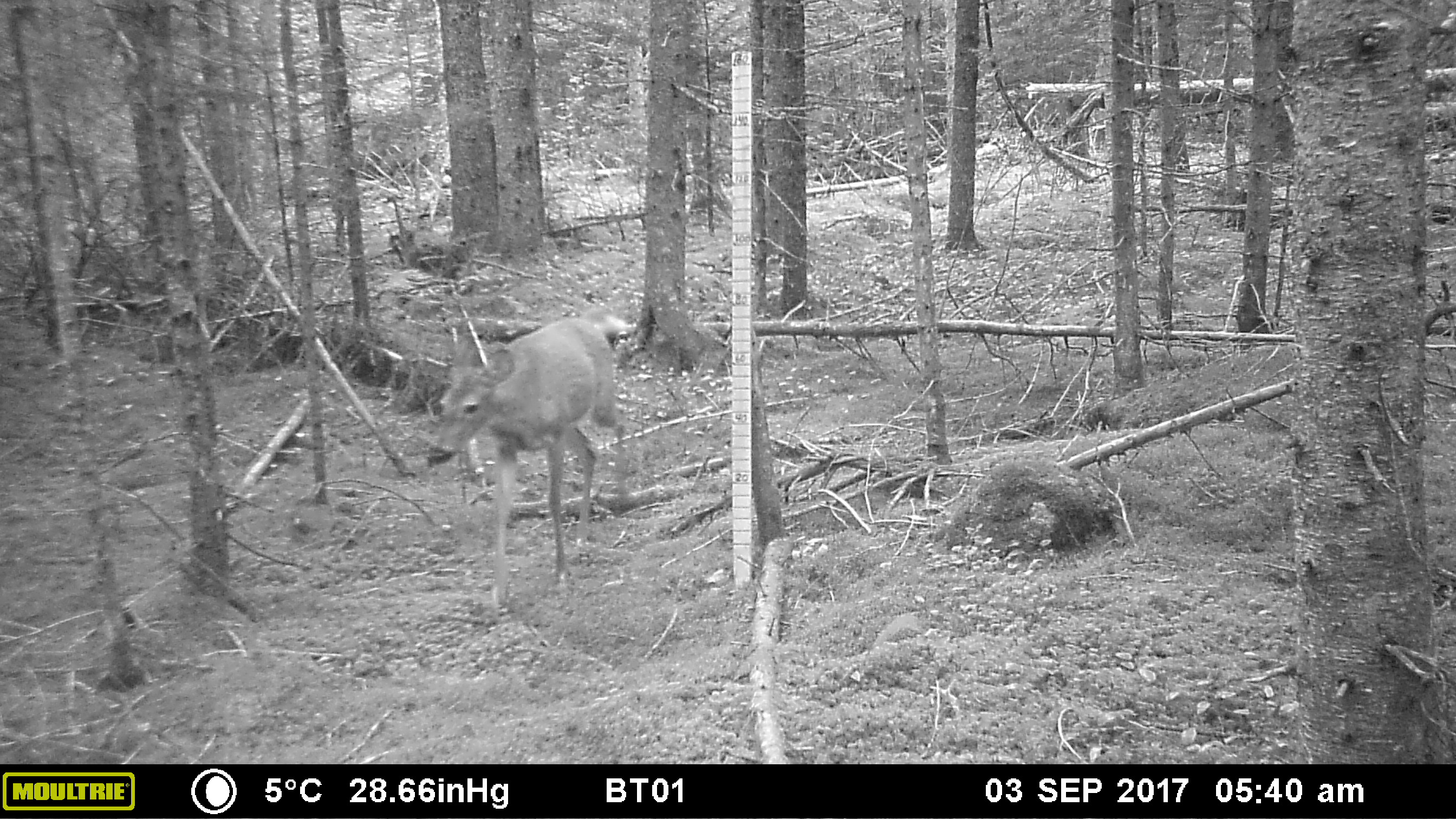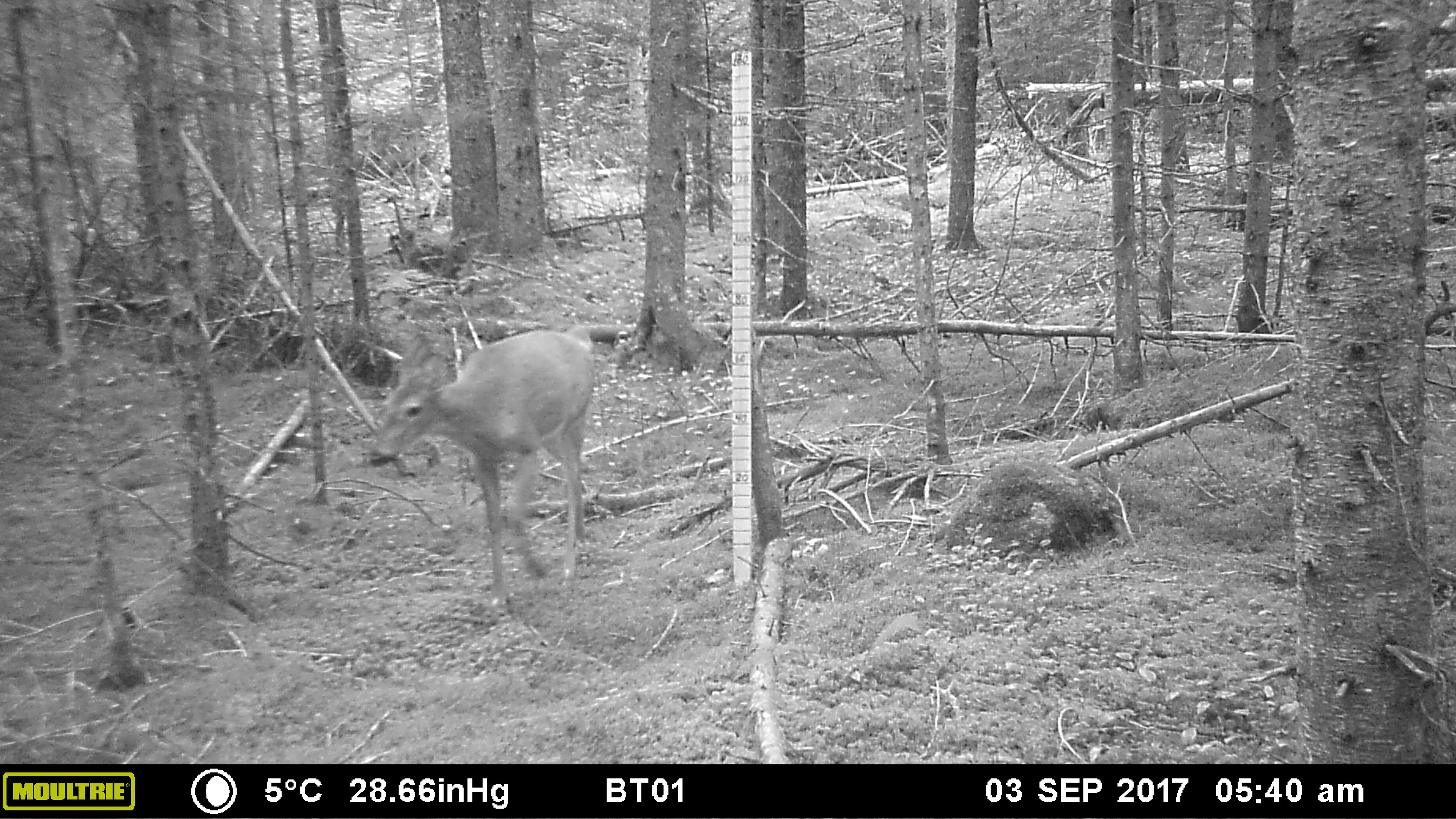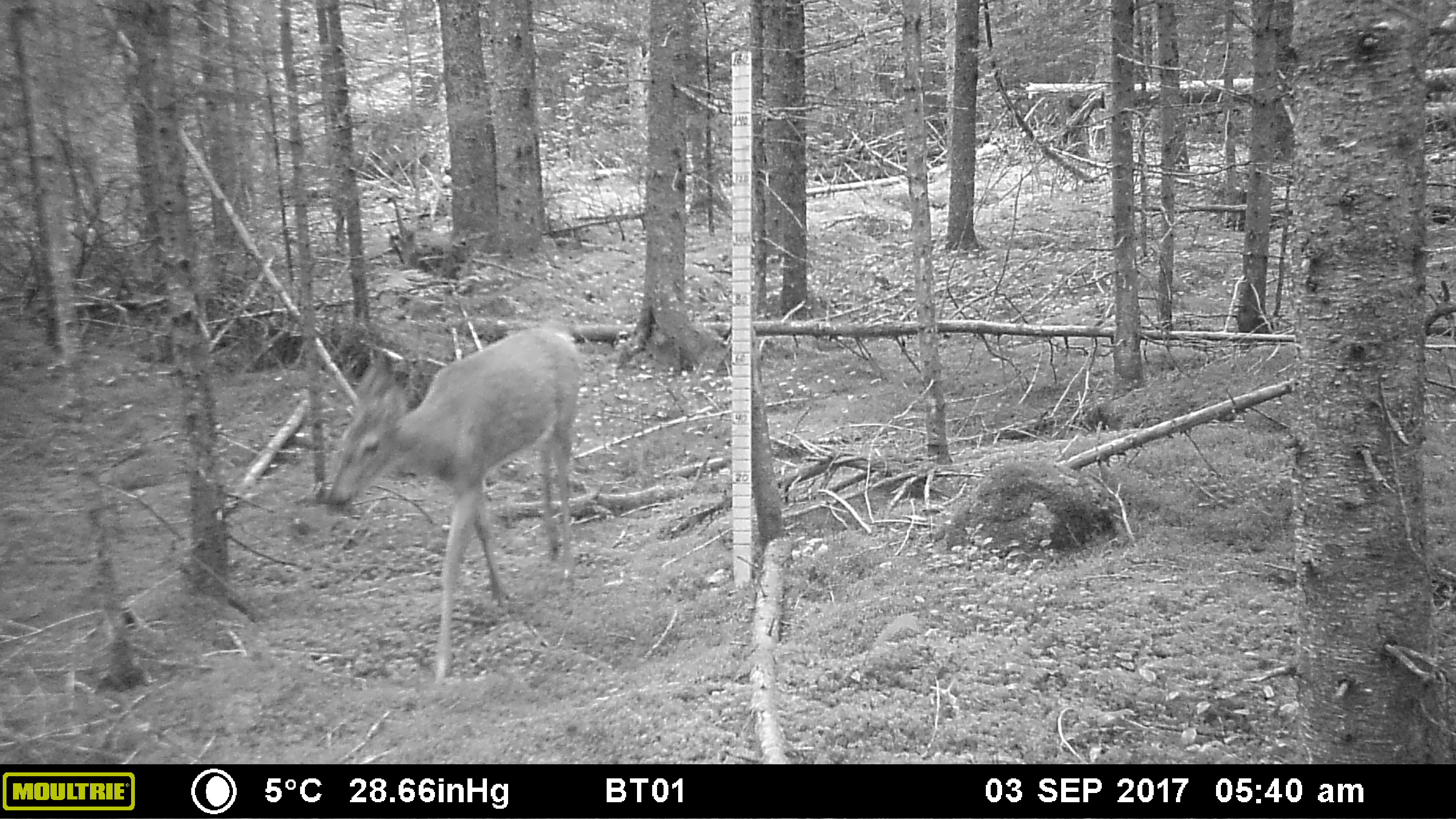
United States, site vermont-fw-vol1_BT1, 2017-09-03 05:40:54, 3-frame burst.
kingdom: Animalia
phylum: Chordata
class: Mammalia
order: Artiodactyla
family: Cervidae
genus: Odocoileus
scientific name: Odocoileus virginianus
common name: white-tailed deer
White-tailed deer (Odocoileus virginianus).